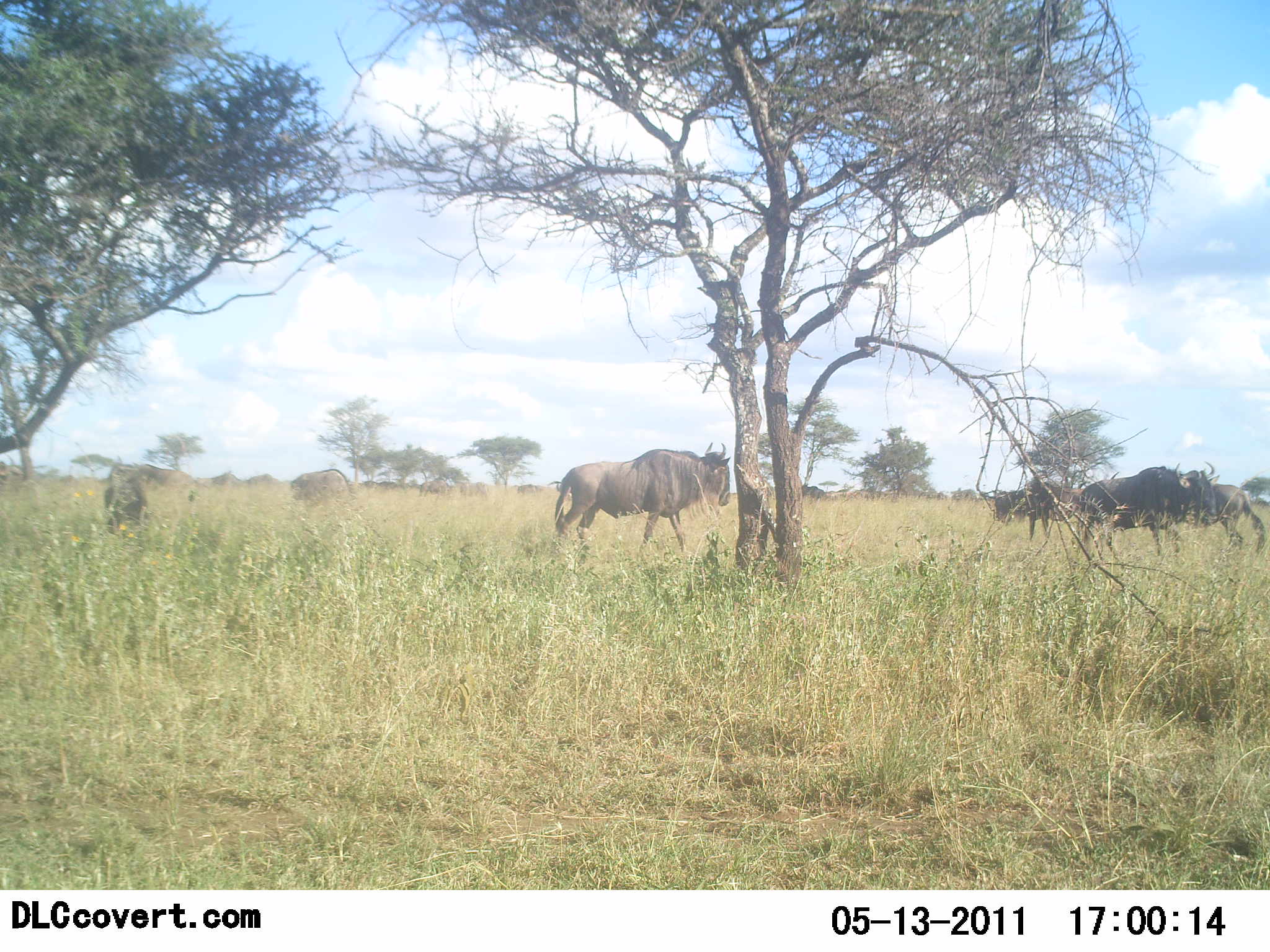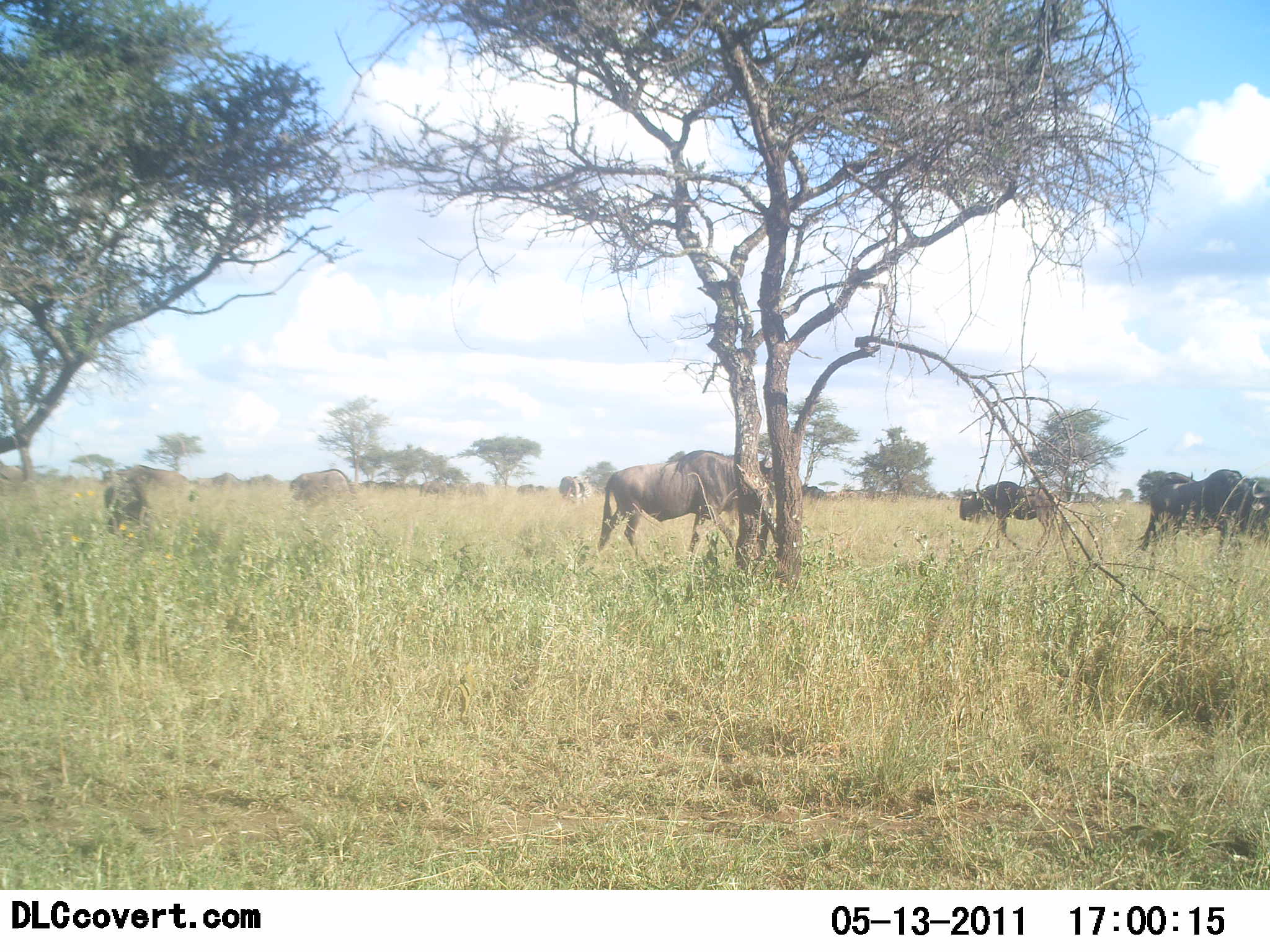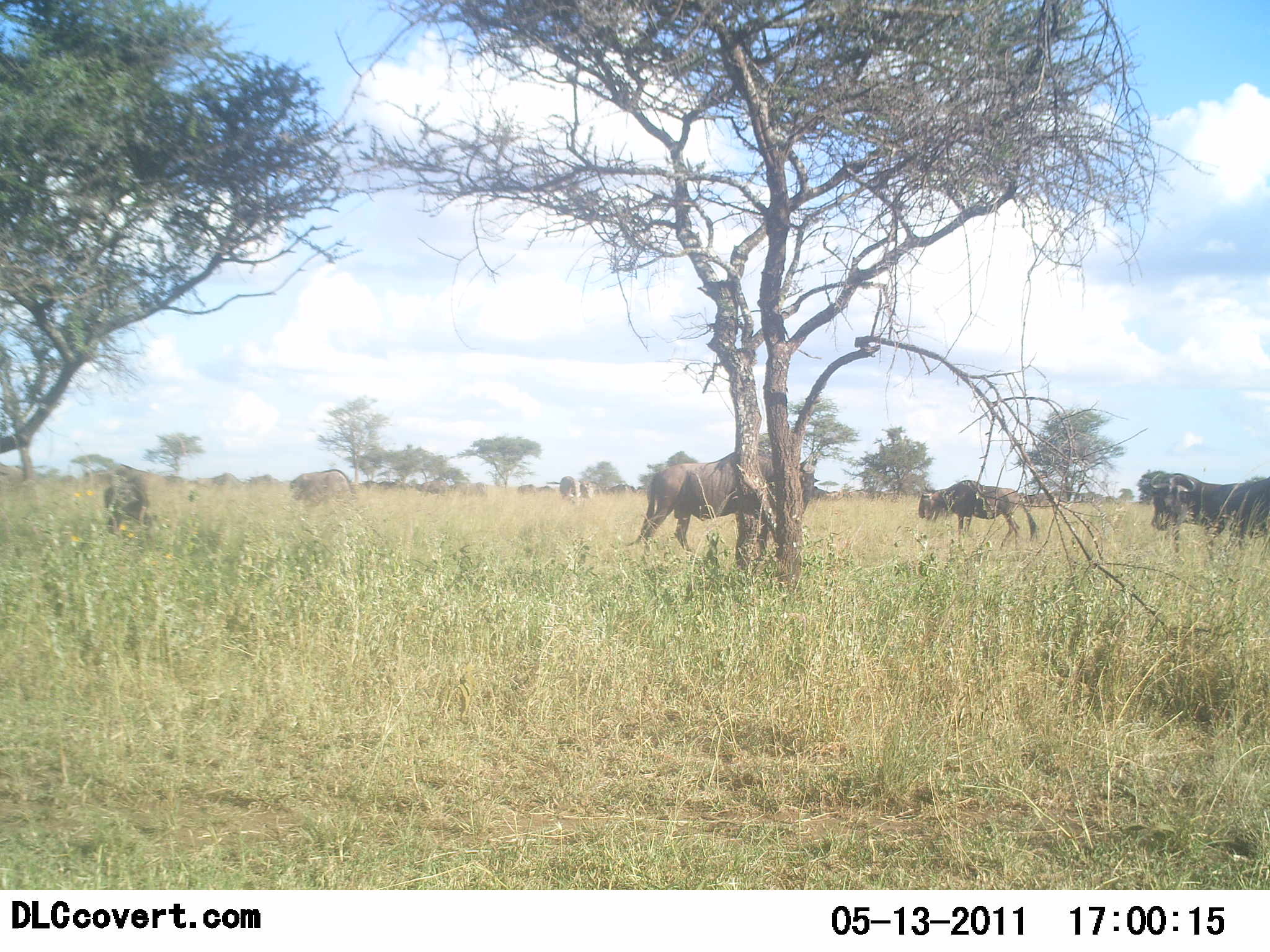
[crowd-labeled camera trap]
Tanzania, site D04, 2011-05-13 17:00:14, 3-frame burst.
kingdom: Animalia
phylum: Chordata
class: Mammalia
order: Artiodactyla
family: Bovidae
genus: Connochaetes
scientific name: Connochaetes taurinus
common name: blue wildebeest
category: wildebeest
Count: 6.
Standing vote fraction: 58%.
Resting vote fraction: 0%.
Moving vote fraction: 83%.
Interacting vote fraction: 0%.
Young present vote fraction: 8%.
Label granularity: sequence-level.